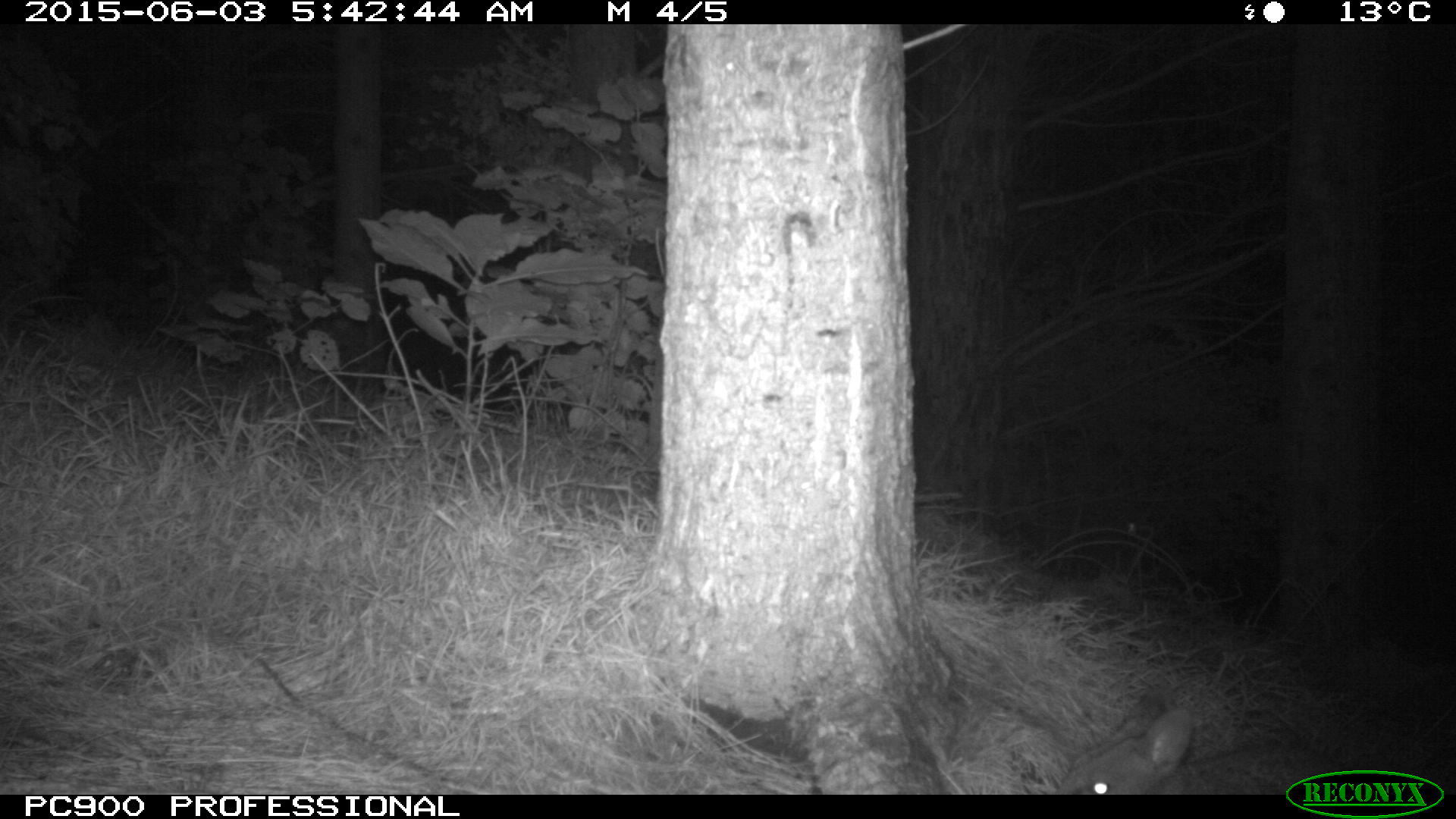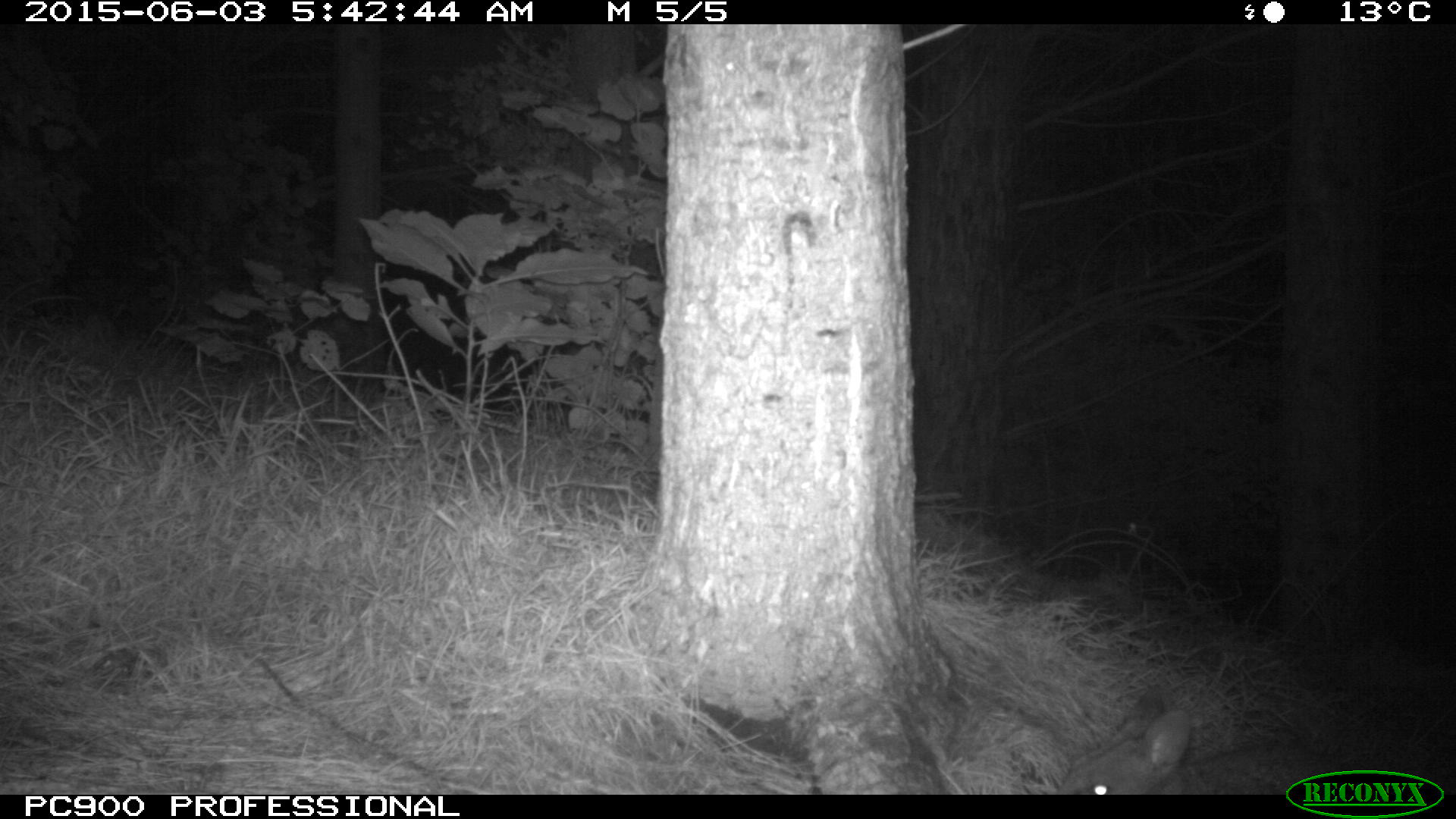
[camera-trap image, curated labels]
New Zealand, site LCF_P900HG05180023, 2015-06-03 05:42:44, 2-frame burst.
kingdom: Animalia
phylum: Chordata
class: Mammalia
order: Diprotodontia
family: Macropodidae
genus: Notamacropus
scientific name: Notamacropus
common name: wallaby